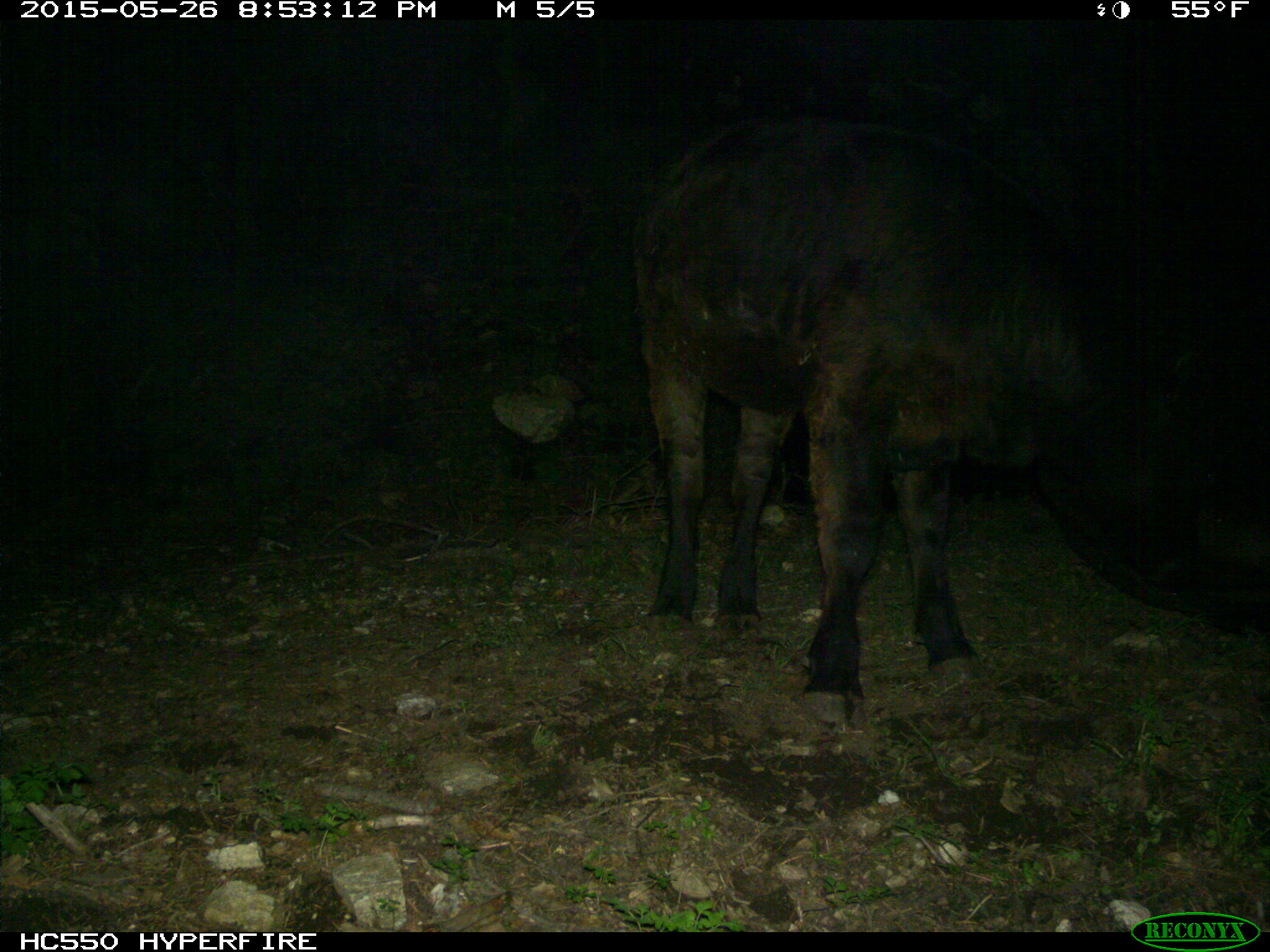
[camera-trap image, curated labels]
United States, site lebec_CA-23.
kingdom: Animalia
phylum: Chordata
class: Mammalia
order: Artiodactyla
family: Bovidae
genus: Bos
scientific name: Bos taurus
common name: domestic cow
Bos taurus (domestic cow).